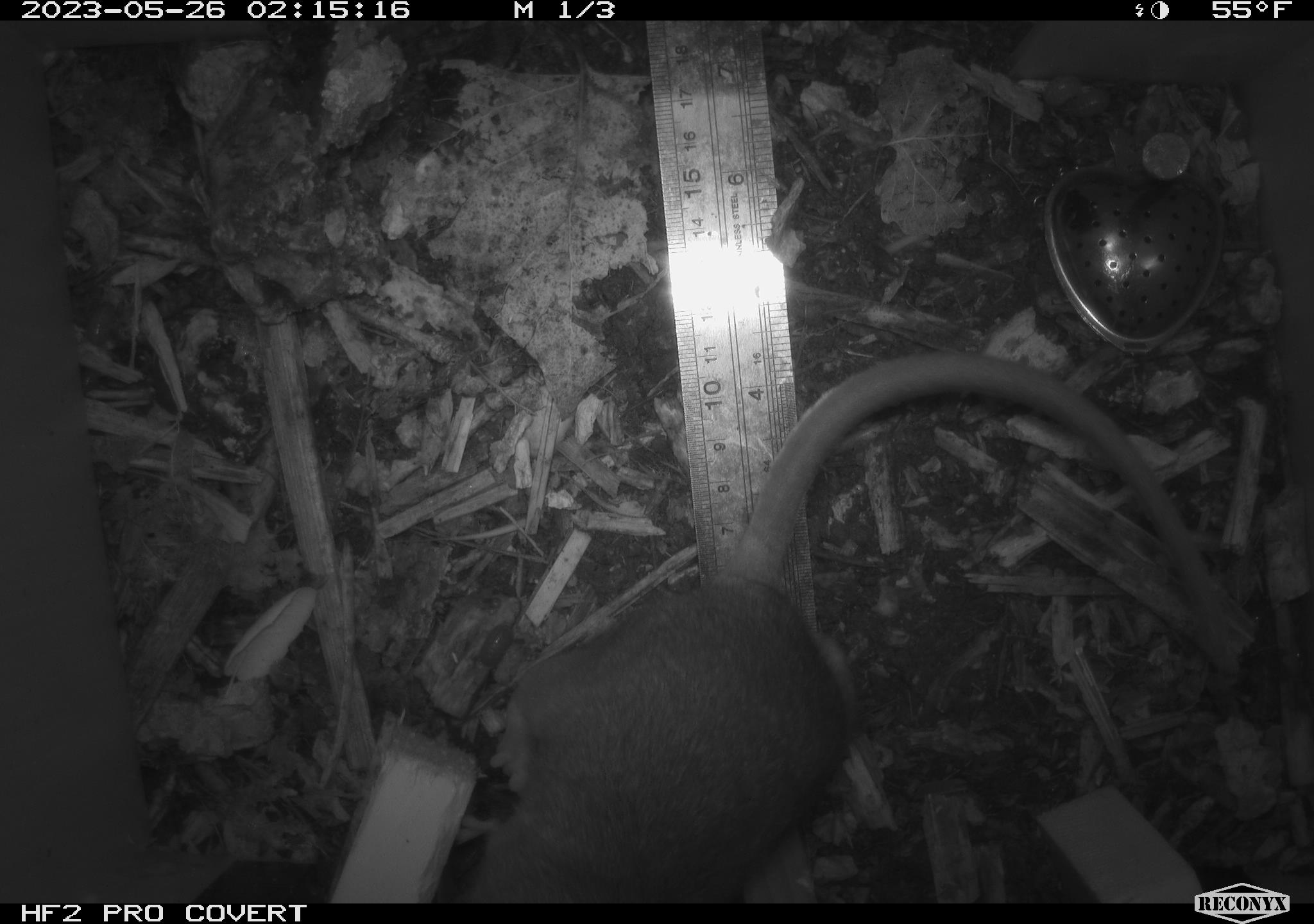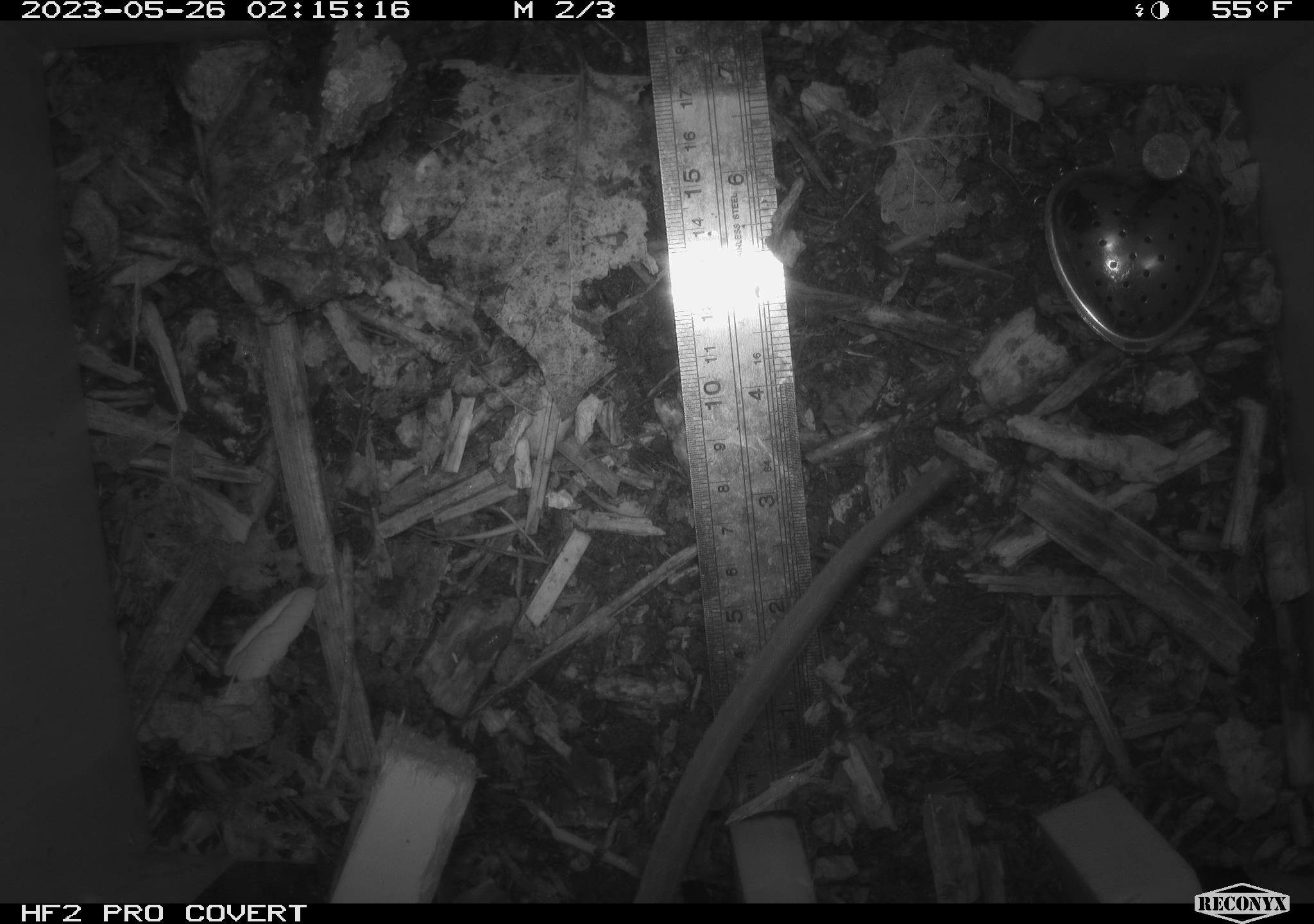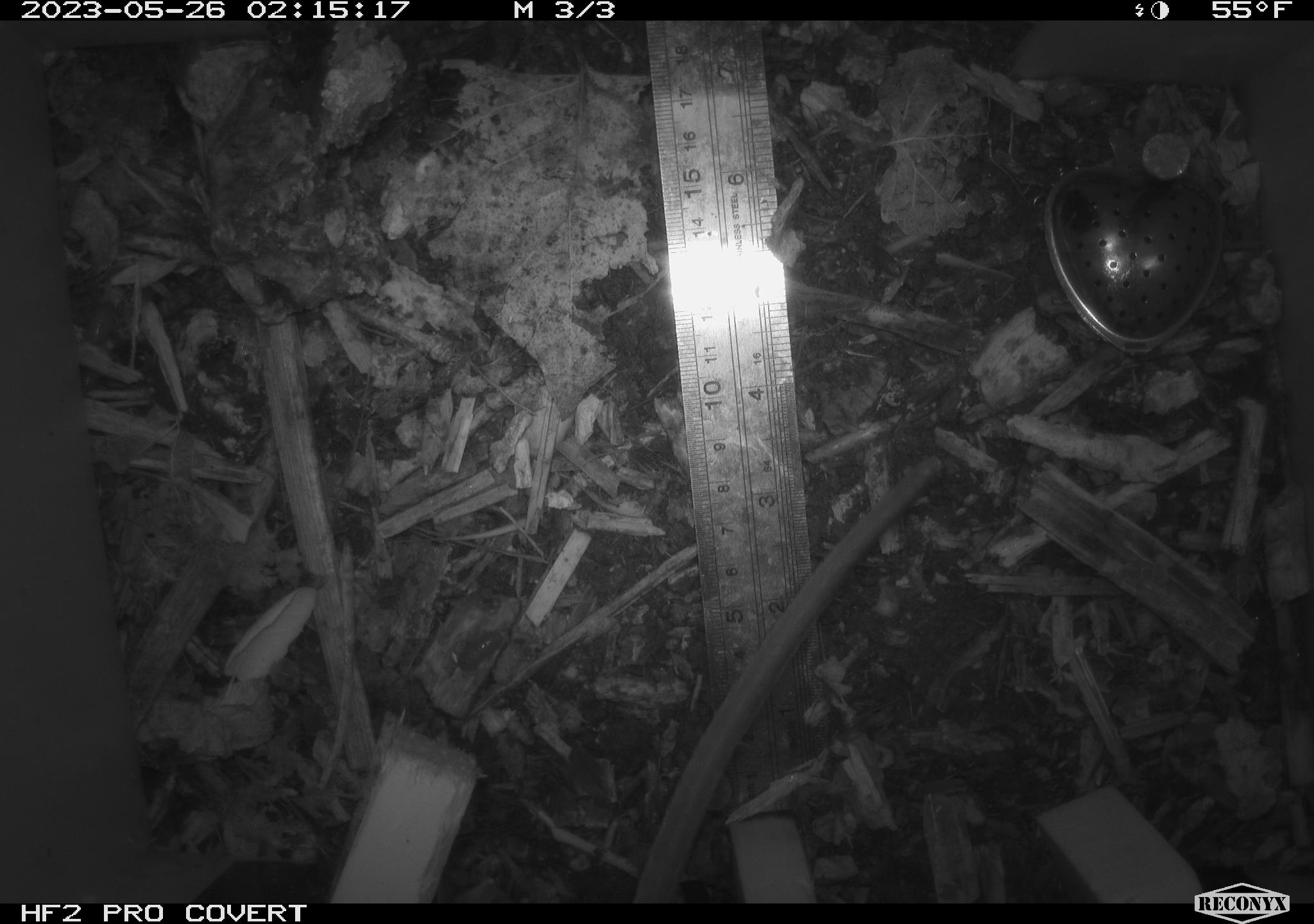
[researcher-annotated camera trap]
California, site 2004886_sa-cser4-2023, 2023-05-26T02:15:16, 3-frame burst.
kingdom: Animalia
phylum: Chordata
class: Mammalia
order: Rodentia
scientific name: Rodentia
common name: woodrat or rat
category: woodrat or rat species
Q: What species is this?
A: Woodrat or rat species (woodrat or rat) (Rodentia).